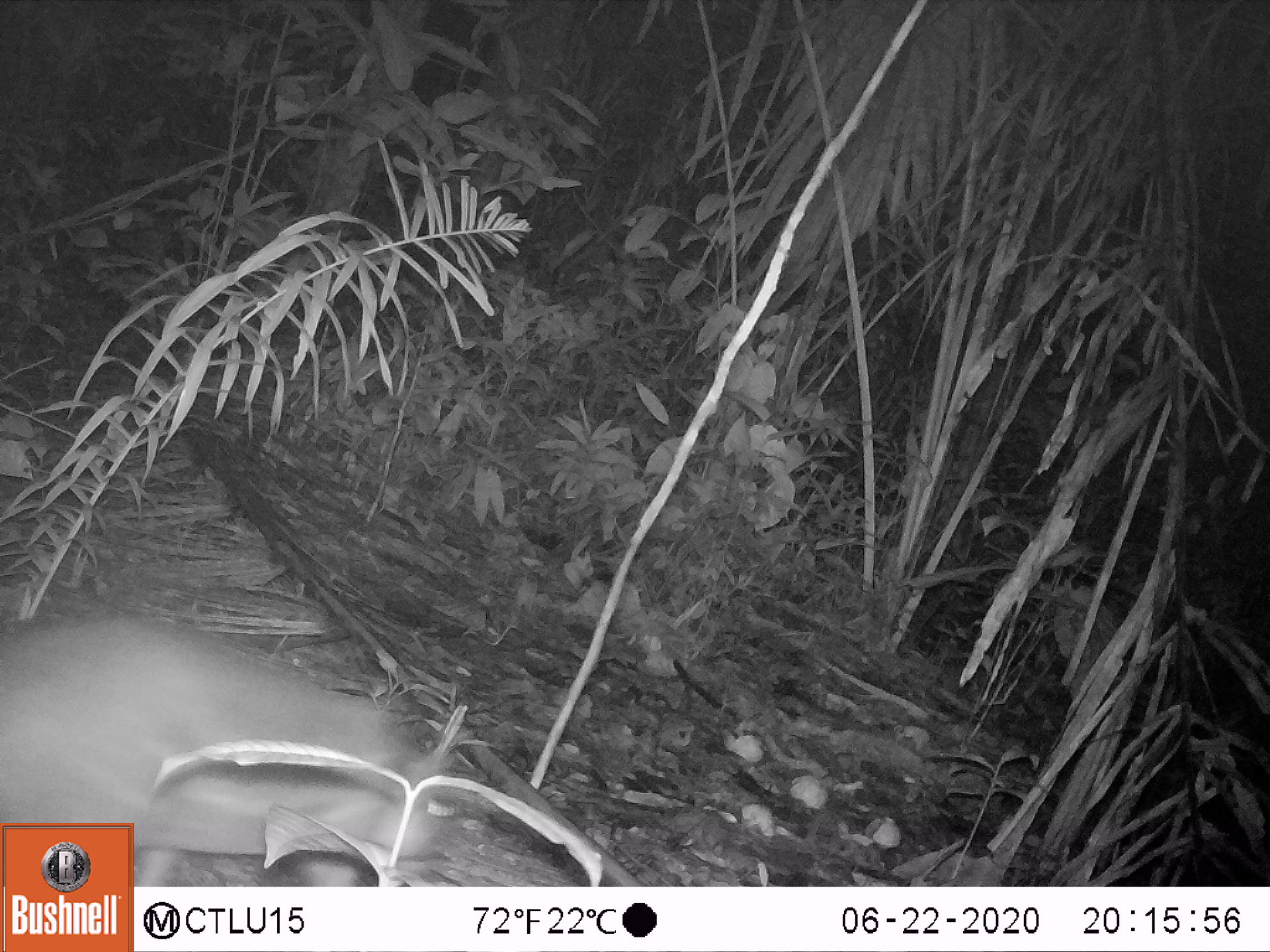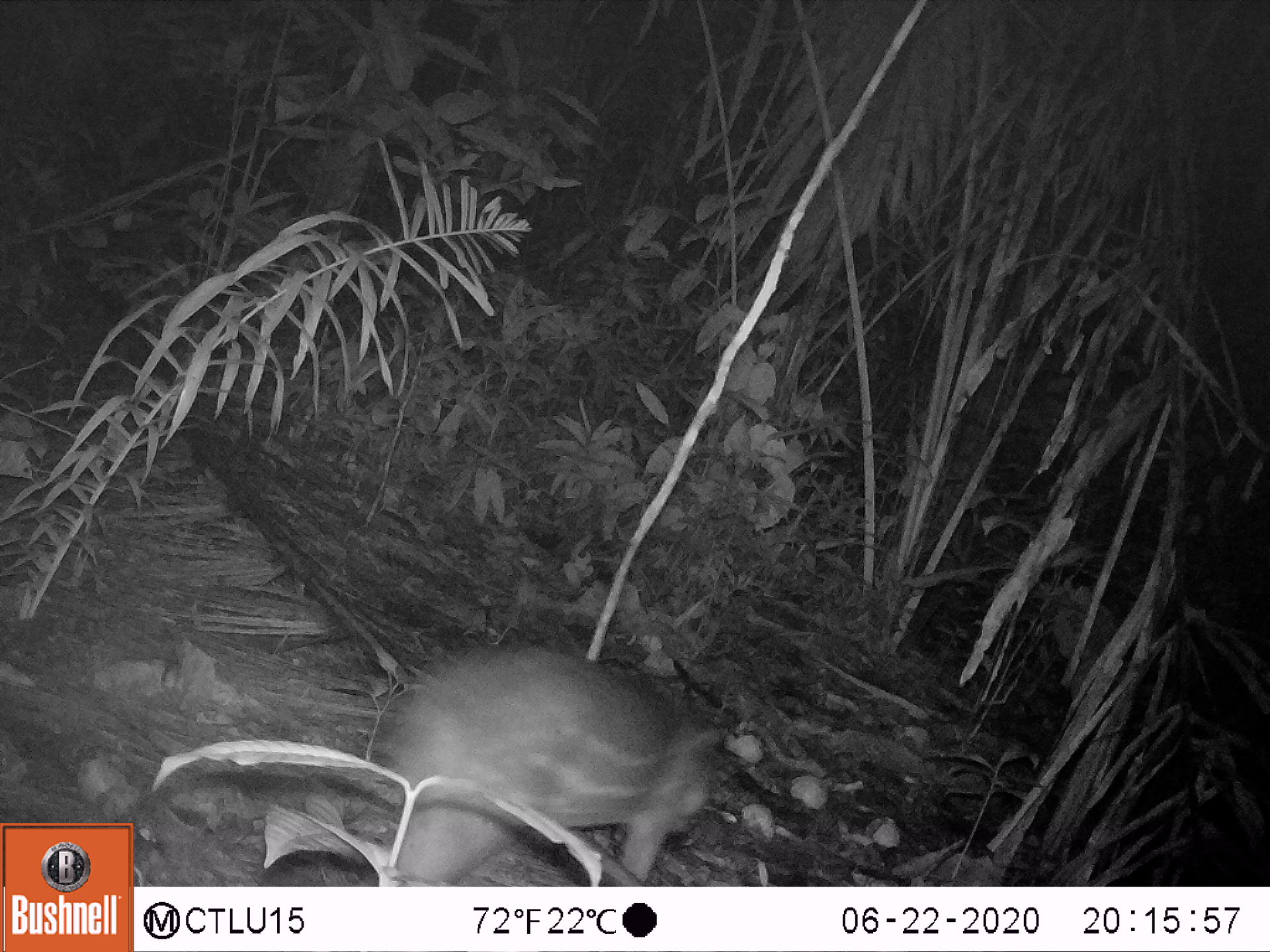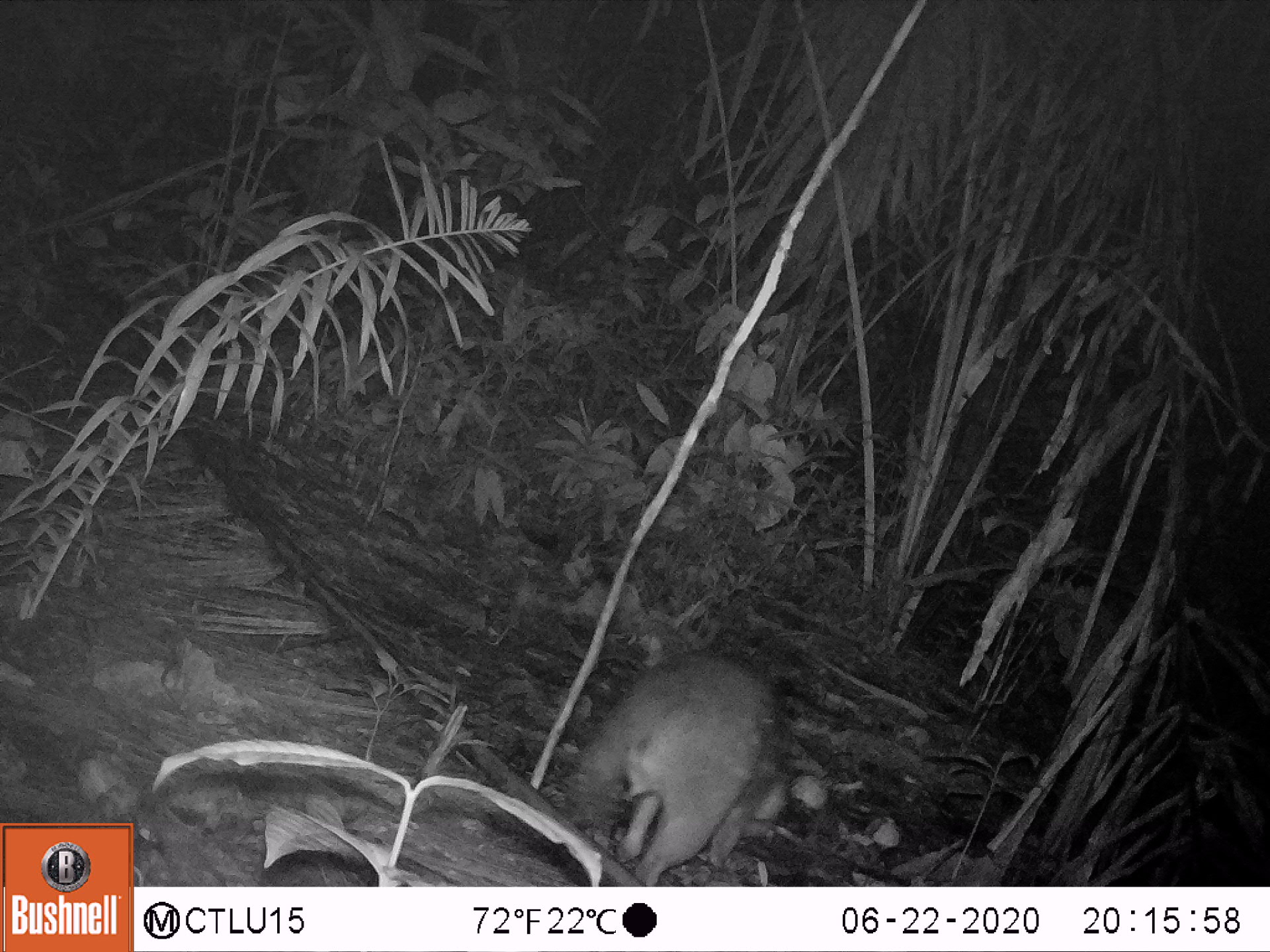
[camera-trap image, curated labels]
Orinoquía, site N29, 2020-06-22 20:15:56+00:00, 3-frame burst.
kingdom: Animalia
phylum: Chordata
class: Mammalia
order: Rodentia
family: Cuniculidae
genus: Cuniculus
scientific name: Cuniculus paca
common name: spotted paca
Spotted paca (Cuniculus paca).